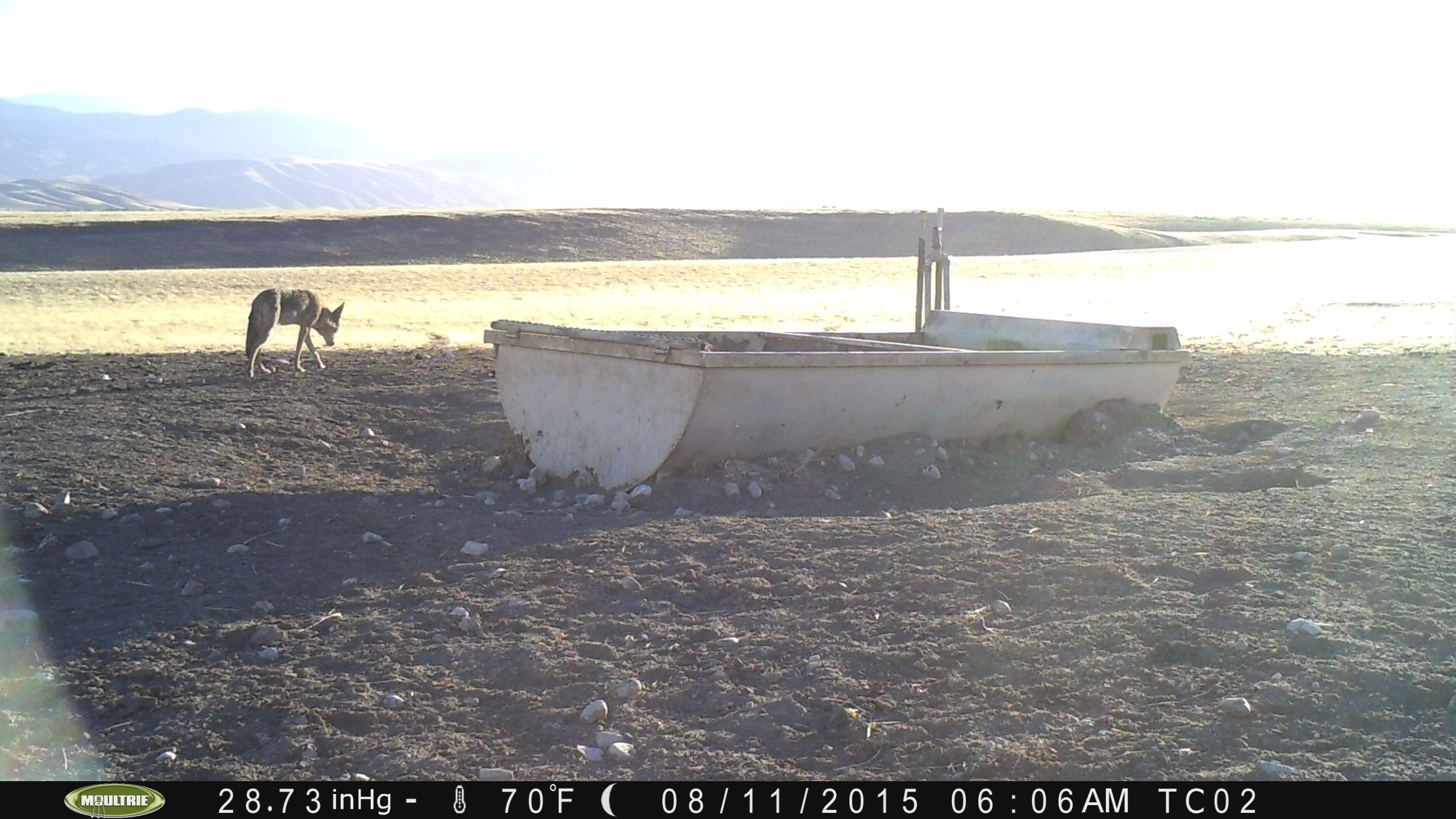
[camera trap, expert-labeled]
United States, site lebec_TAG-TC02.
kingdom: Animalia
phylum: Chordata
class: Mammalia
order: Carnivora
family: Canidae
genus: Canis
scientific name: Canis latrans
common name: coyote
Canis latrans (coyote).